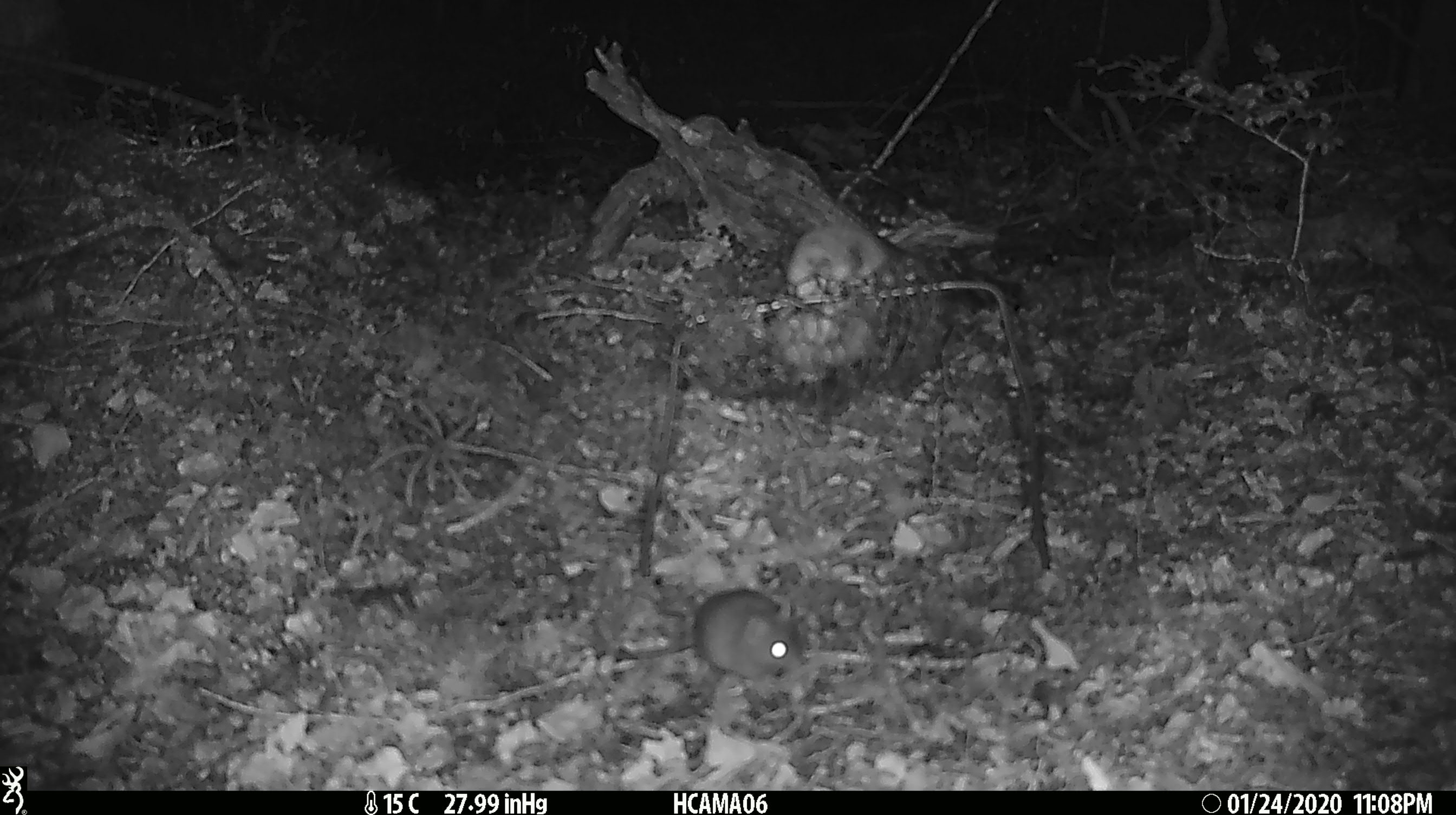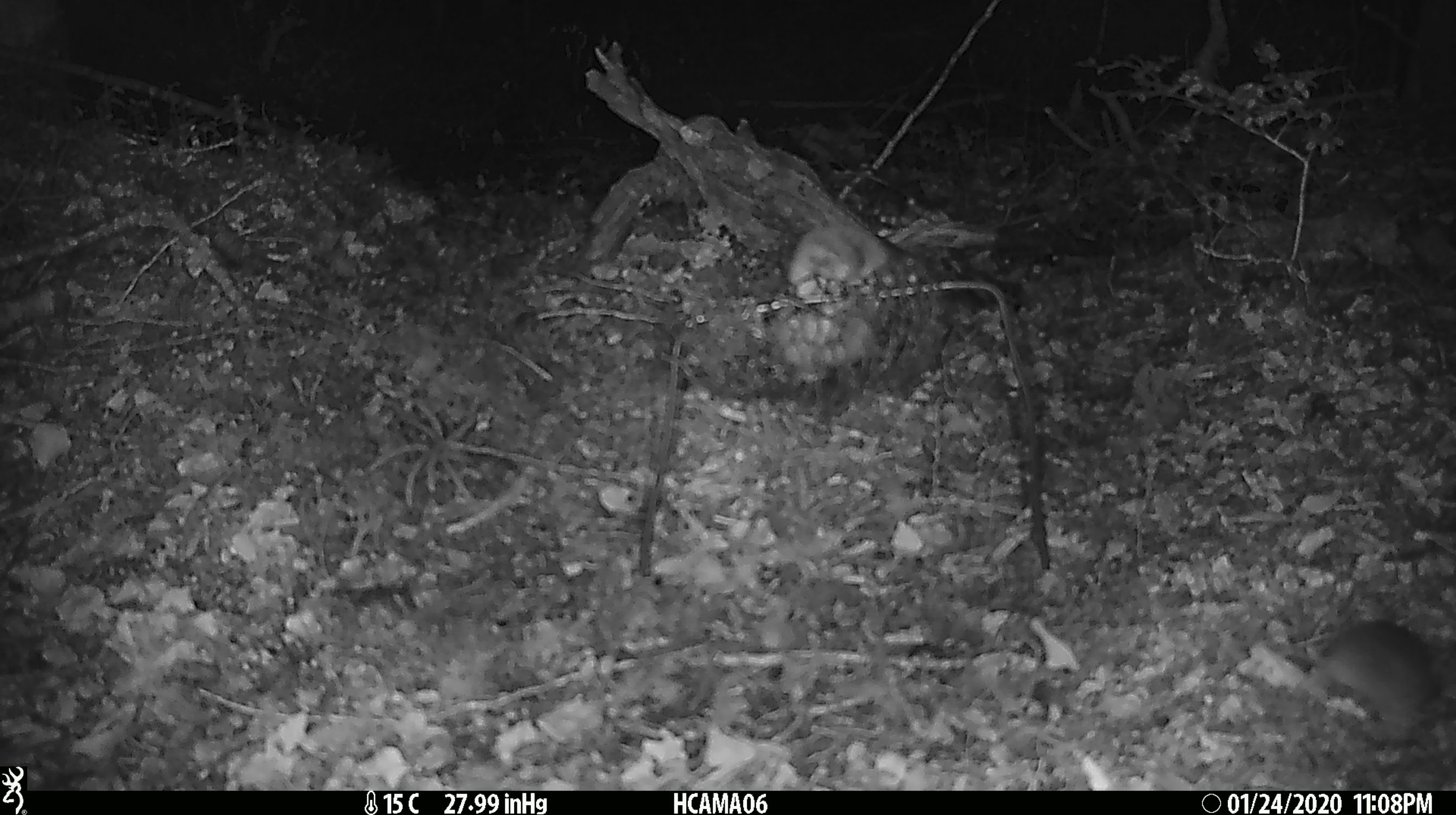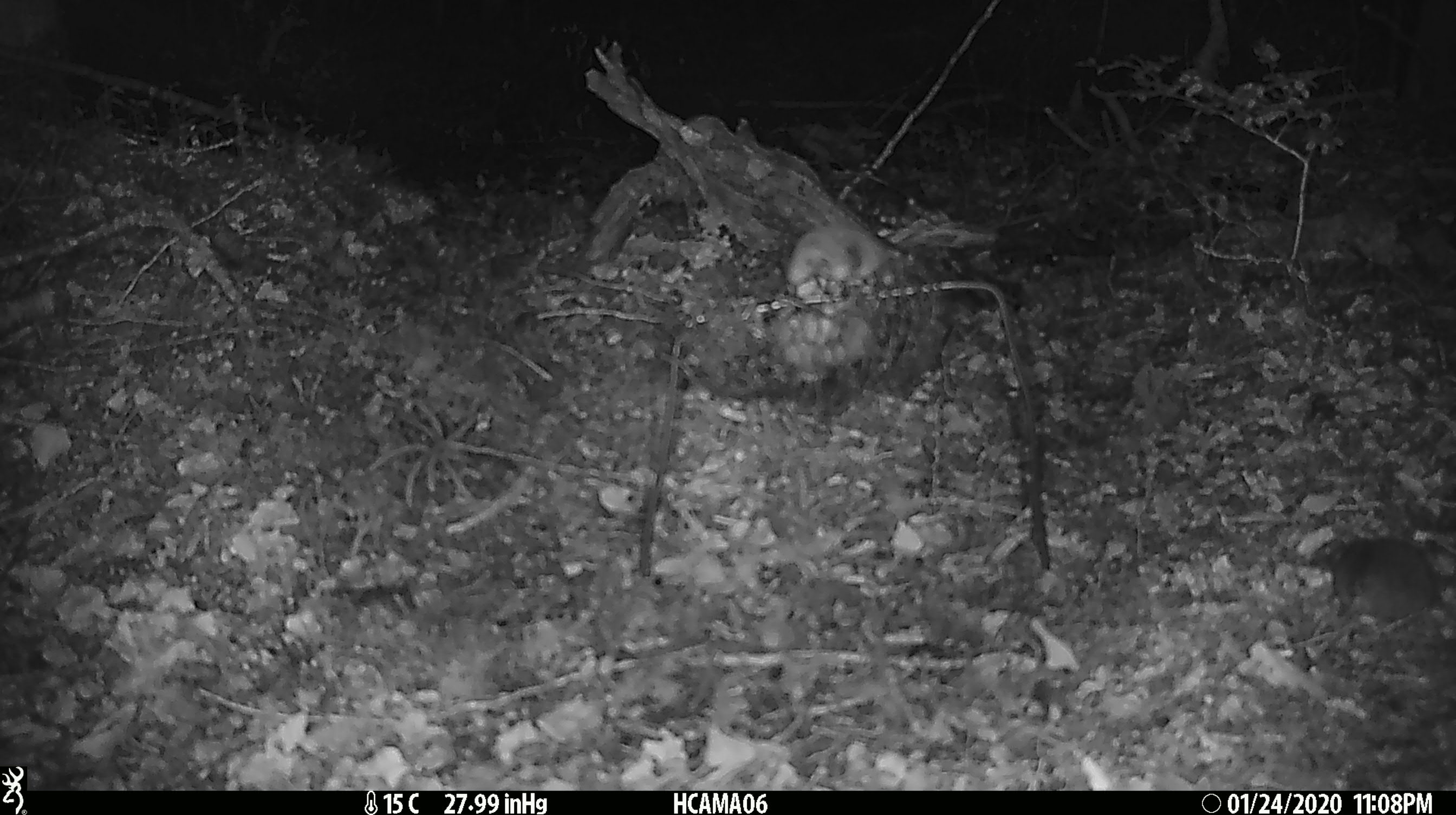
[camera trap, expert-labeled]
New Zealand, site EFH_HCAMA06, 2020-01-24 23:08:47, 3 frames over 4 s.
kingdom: Animalia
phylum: Chordata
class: Mammalia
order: Rodentia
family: Muridae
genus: Mus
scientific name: Mus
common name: mouse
Mouse (Mus).